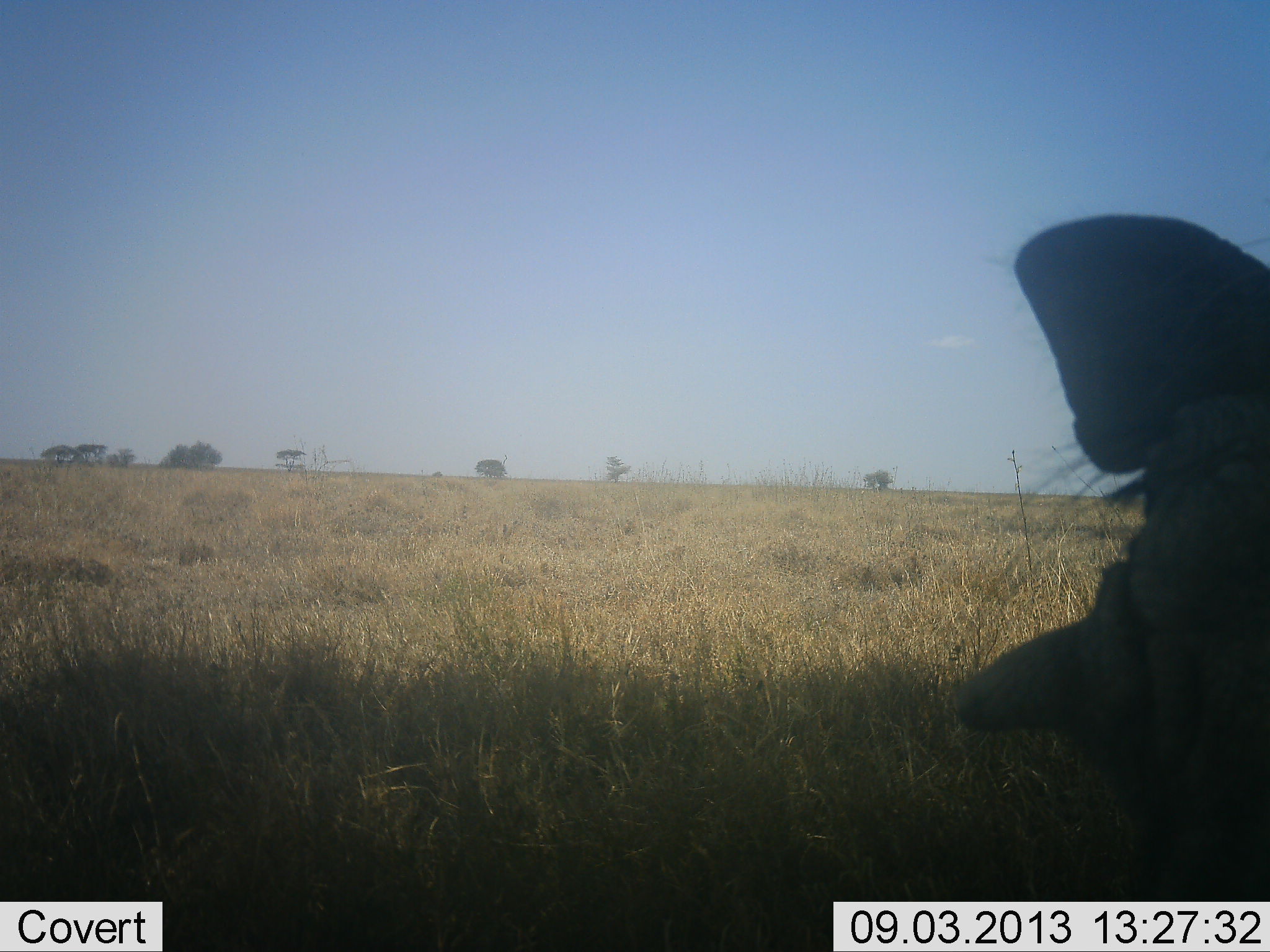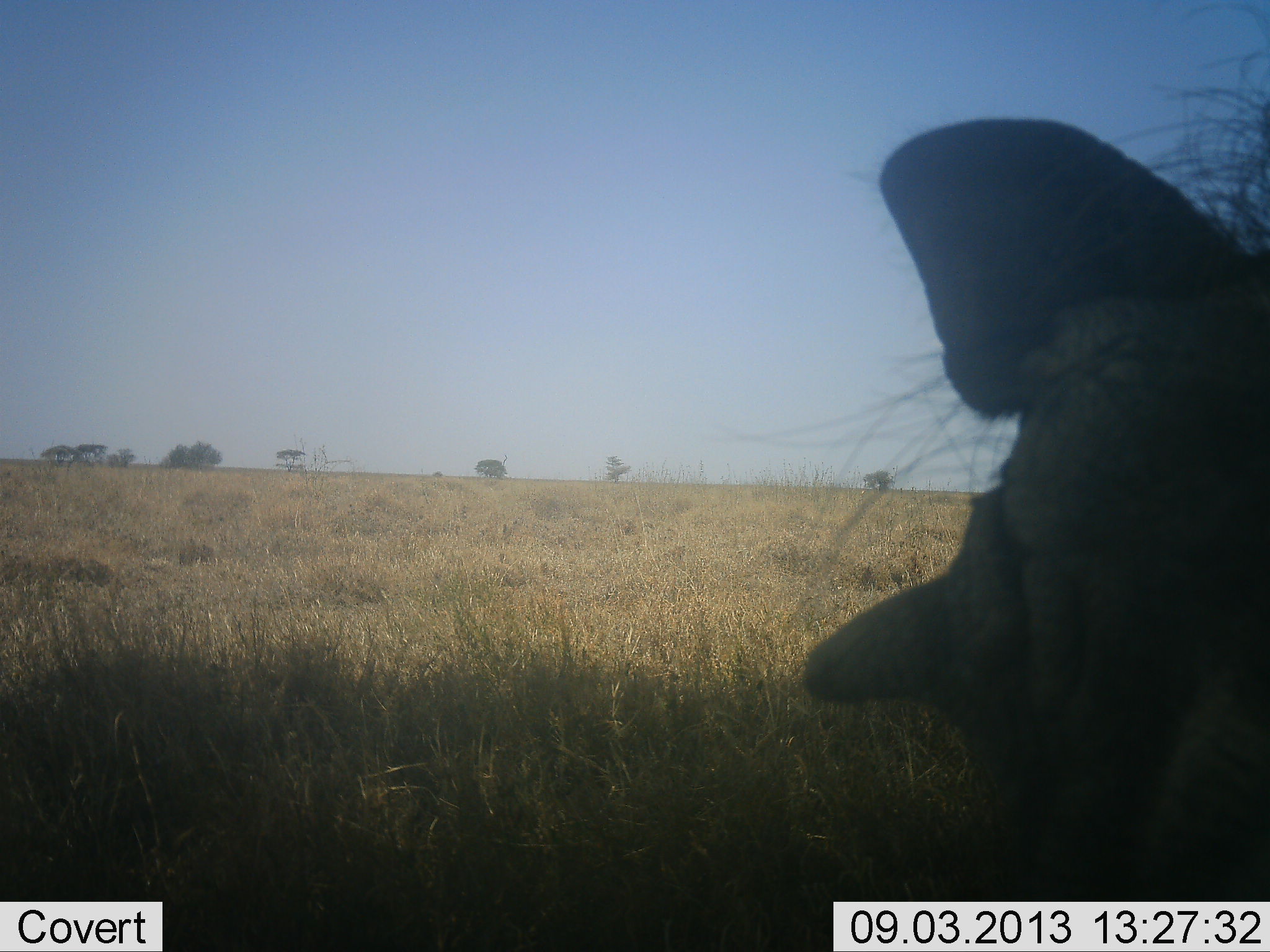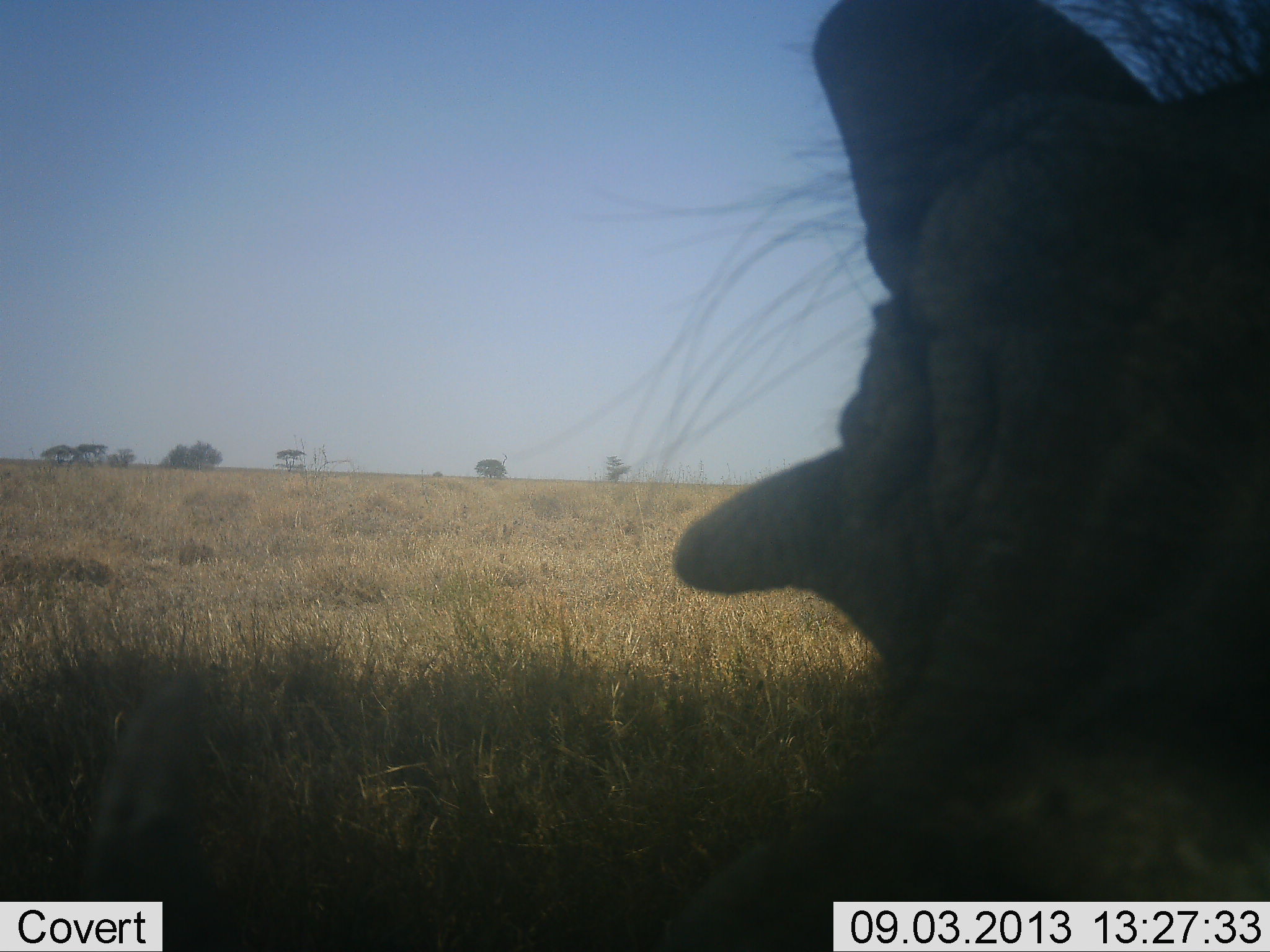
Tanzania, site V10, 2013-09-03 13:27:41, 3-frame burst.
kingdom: Animalia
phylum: Chordata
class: Mammalia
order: Artiodactyla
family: Suidae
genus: Phacochoerus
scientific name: Phacochoerus africanus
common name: warthog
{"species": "warthog (Phacochoerus africanus)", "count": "1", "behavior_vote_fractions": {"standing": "75%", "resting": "0%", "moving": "19%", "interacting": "6%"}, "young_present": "0%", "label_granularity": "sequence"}